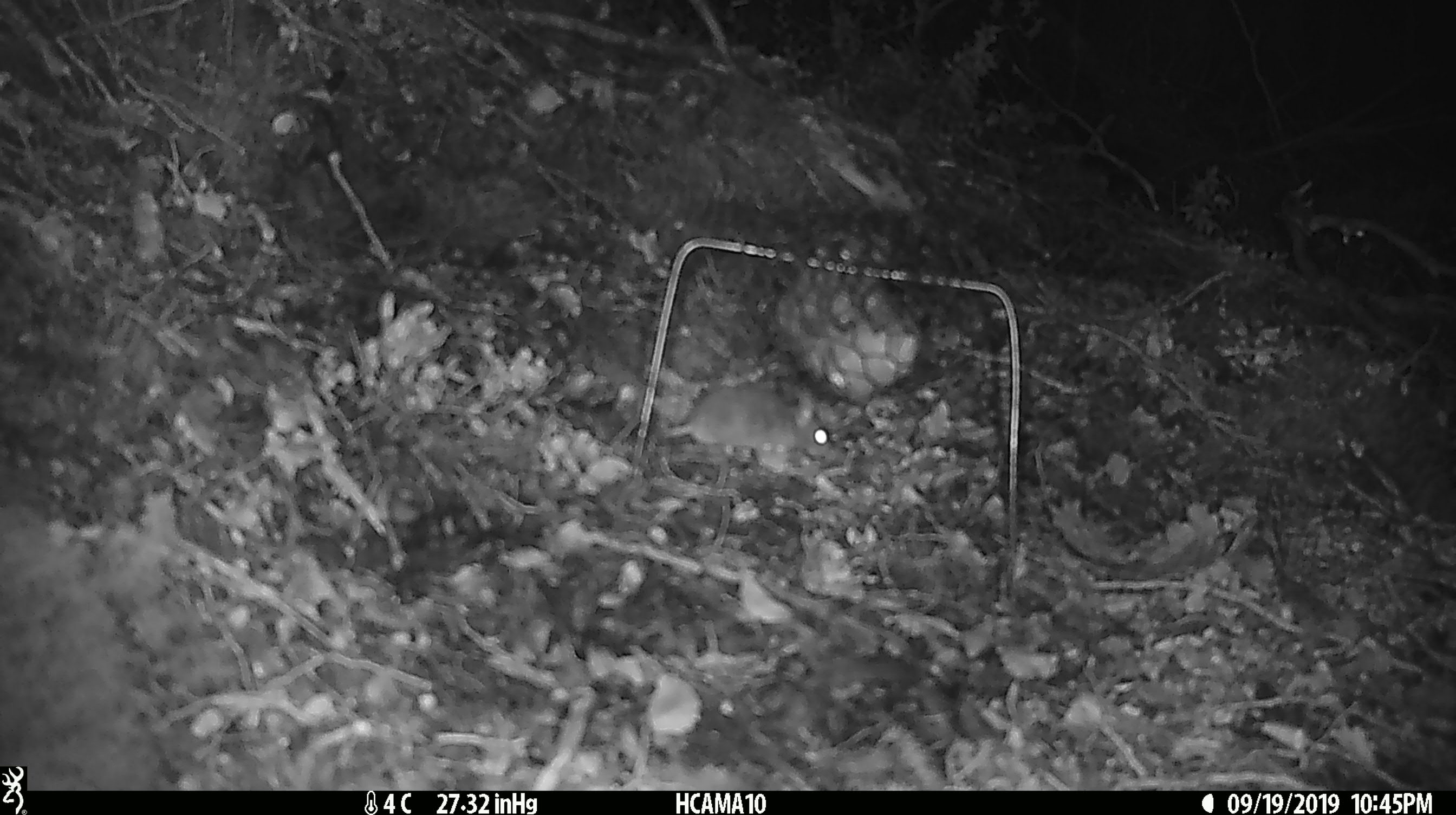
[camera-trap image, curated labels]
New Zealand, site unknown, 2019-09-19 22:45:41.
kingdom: Animalia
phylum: Chordata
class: Mammalia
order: Rodentia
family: Muridae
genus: Mus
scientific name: Mus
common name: mouse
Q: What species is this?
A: Mouse (Mus).